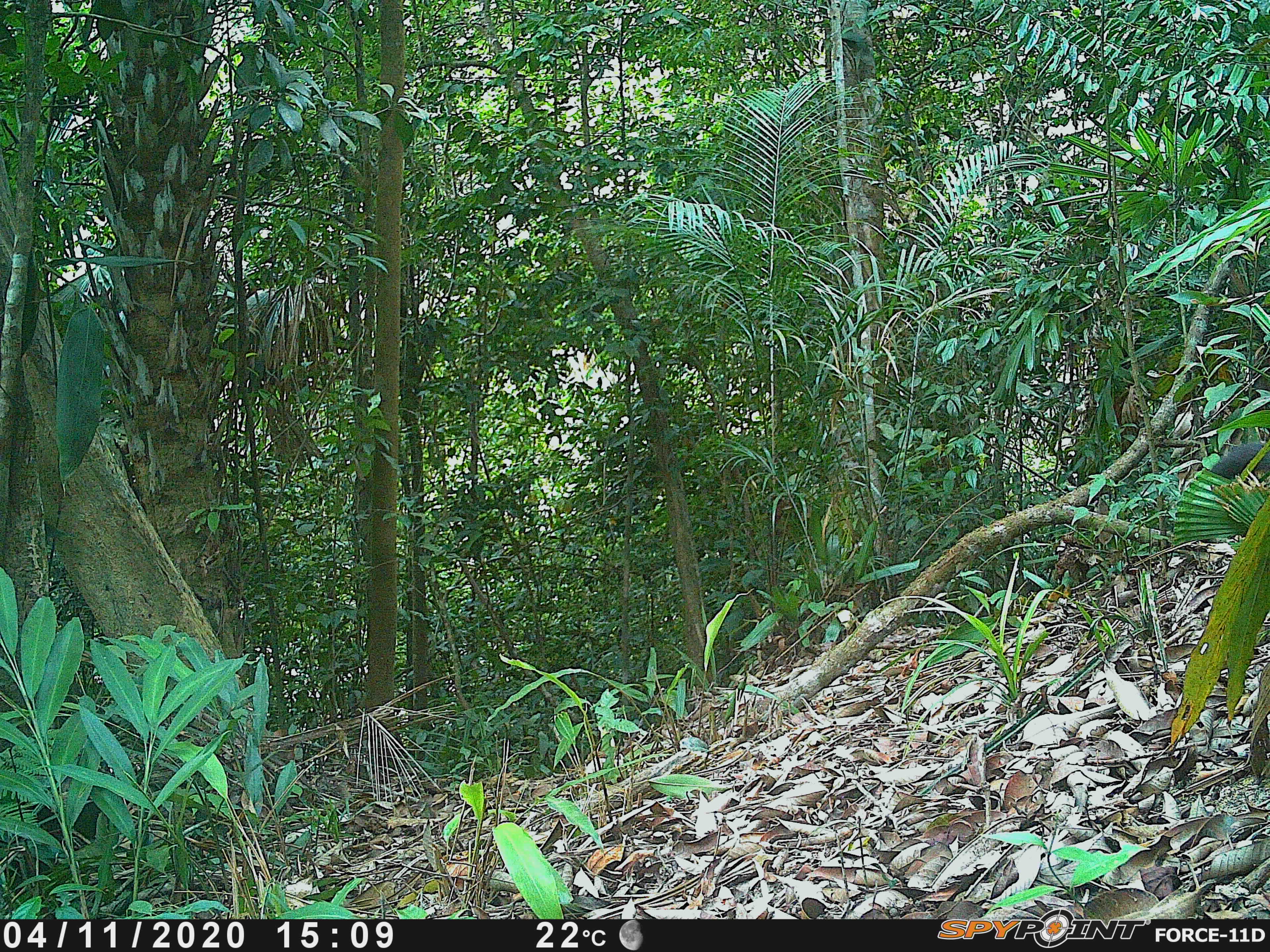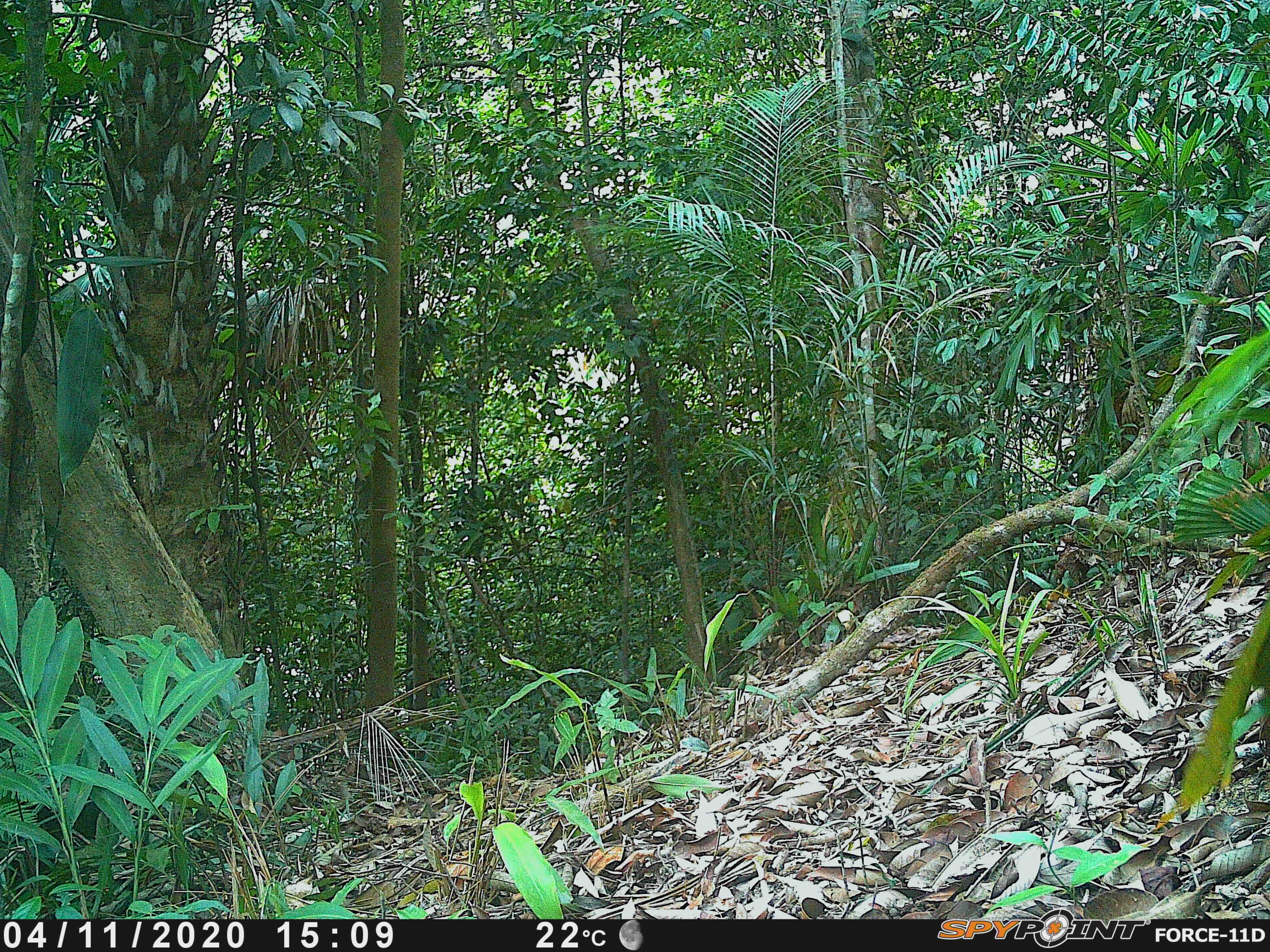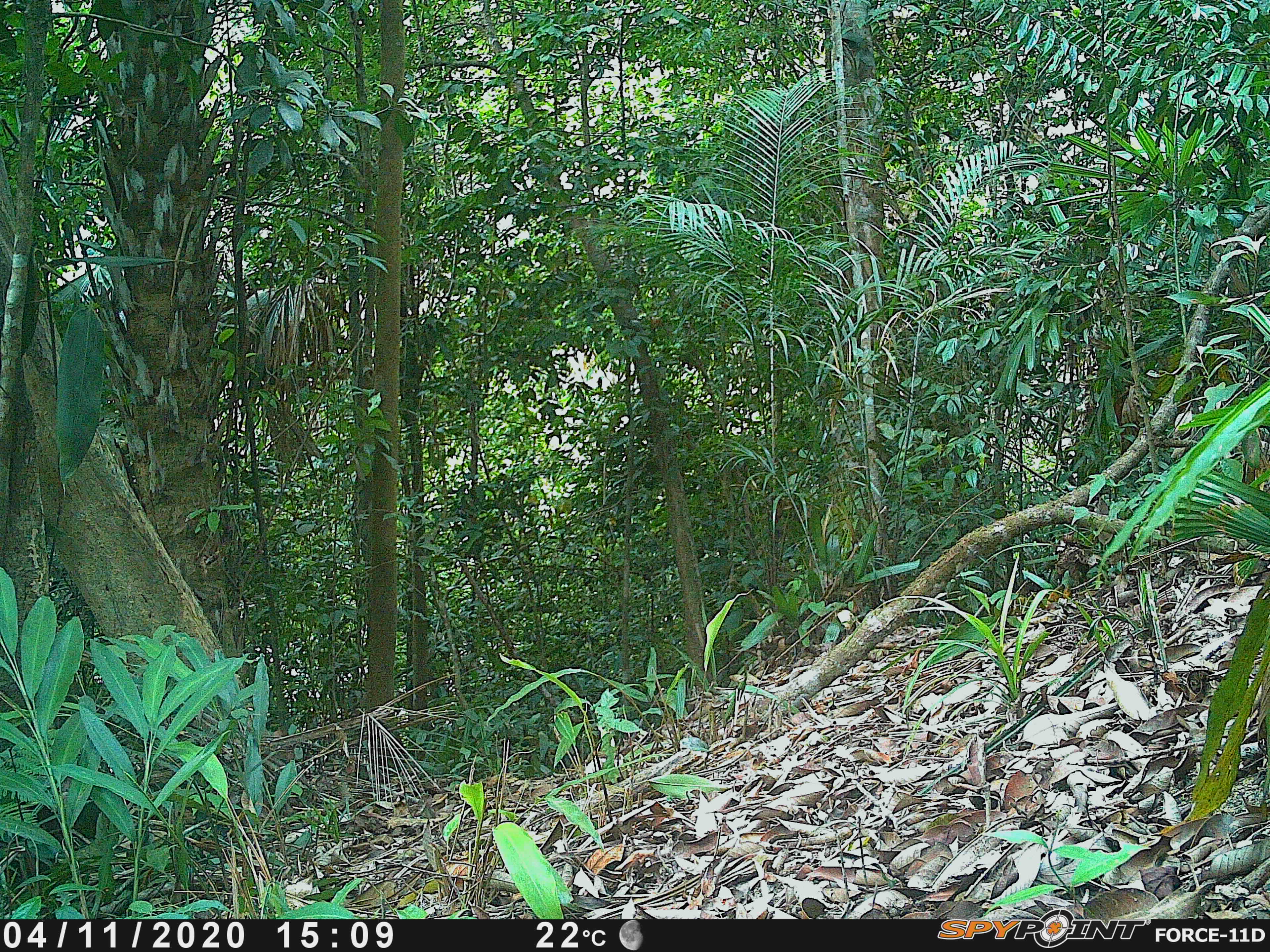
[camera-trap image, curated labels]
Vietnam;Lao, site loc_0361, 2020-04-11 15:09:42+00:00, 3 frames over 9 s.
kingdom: Animalia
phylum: Chordata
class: Mammalia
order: Carnivora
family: Mustelidae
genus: Martes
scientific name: Martes flavigula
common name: yellow-throated marten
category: yellow throated marten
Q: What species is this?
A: Yellow throated marten (yellow-throated marten) (Martes flavigula).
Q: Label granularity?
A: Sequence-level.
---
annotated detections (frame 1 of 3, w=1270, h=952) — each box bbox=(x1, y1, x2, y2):
yellow throated marten: bbox=(0, 765, 123, 912); bbox=(1209, 440, 1269, 480)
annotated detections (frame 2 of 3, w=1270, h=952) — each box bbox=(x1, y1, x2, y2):
yellow throated marten: bbox=(0, 780, 128, 904)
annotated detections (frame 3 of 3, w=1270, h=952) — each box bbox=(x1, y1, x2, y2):
yellow throated marten: bbox=(0, 780, 128, 904)